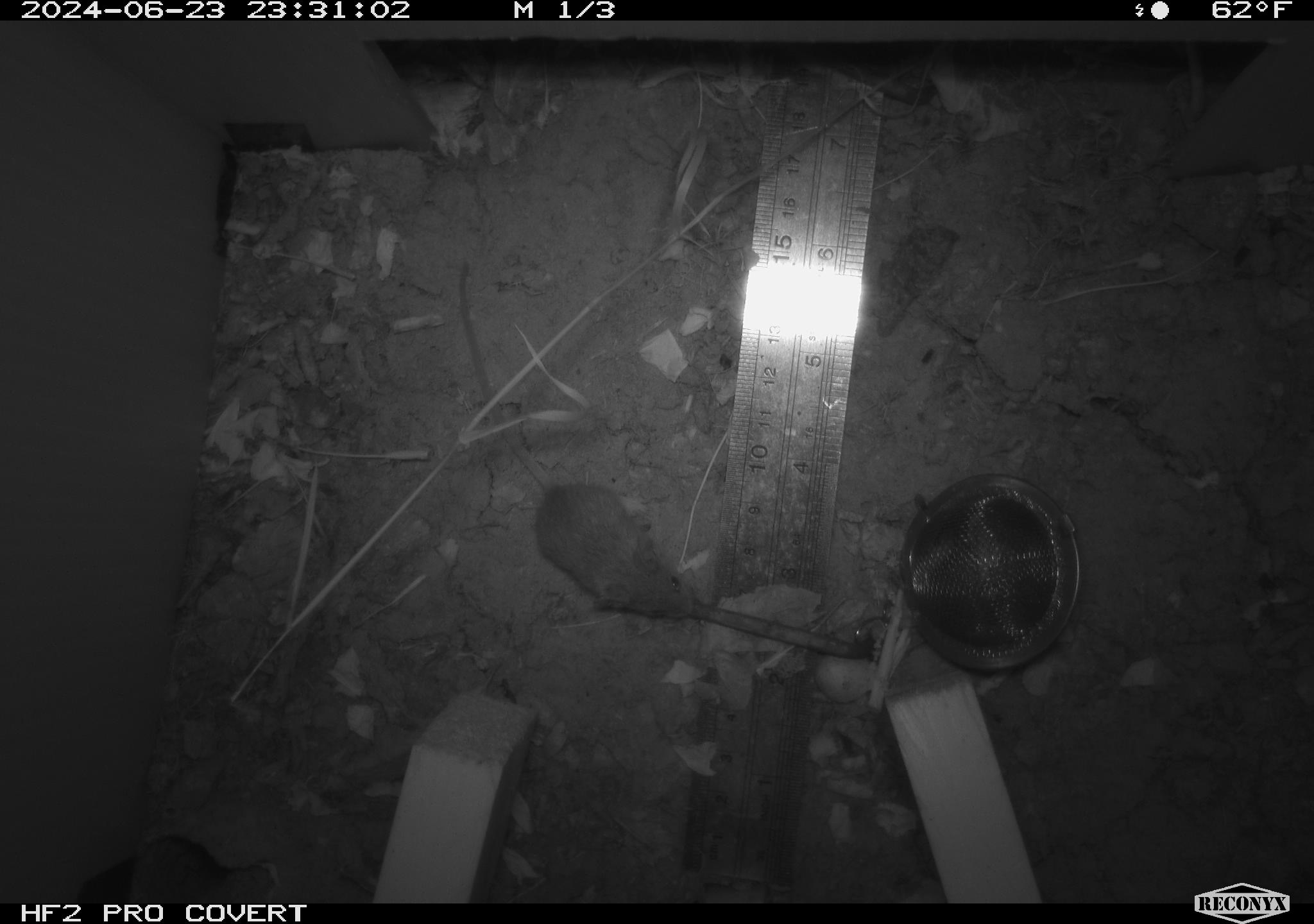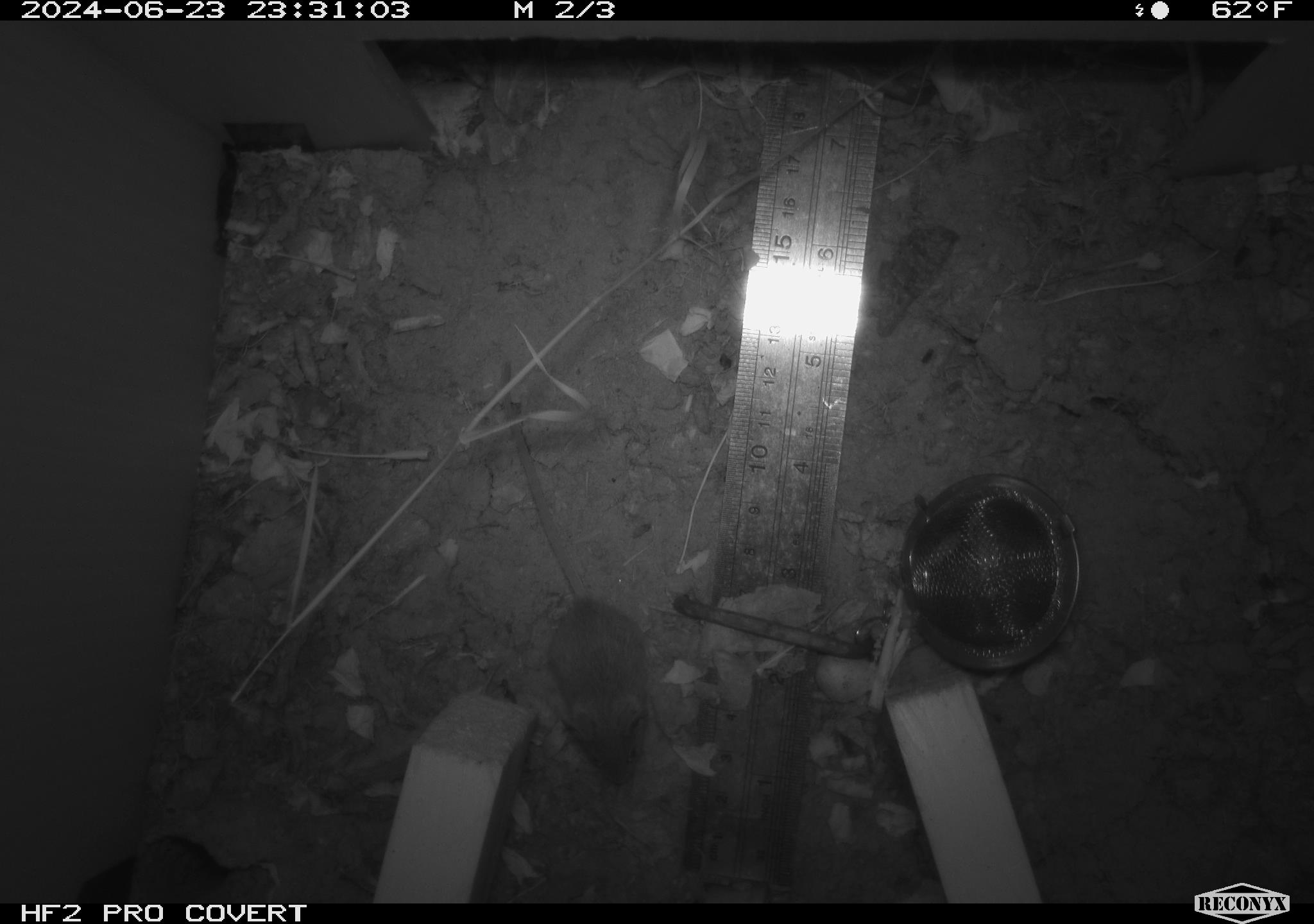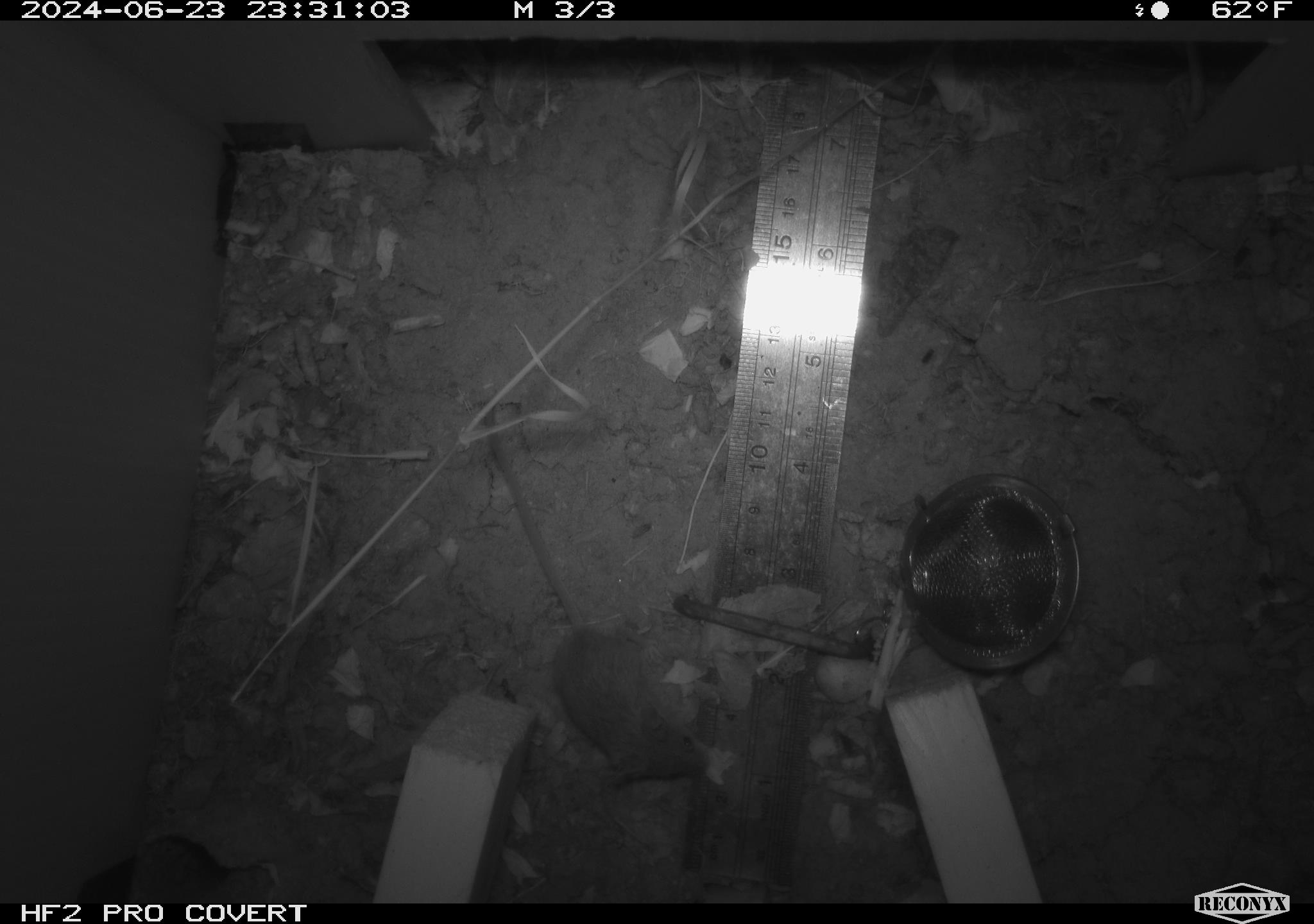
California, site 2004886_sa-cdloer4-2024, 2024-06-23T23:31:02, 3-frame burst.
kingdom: Animalia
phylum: Chordata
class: Mammalia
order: Rodentia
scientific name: Rodentia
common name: rodent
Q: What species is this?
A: Rodent (Rodentia).